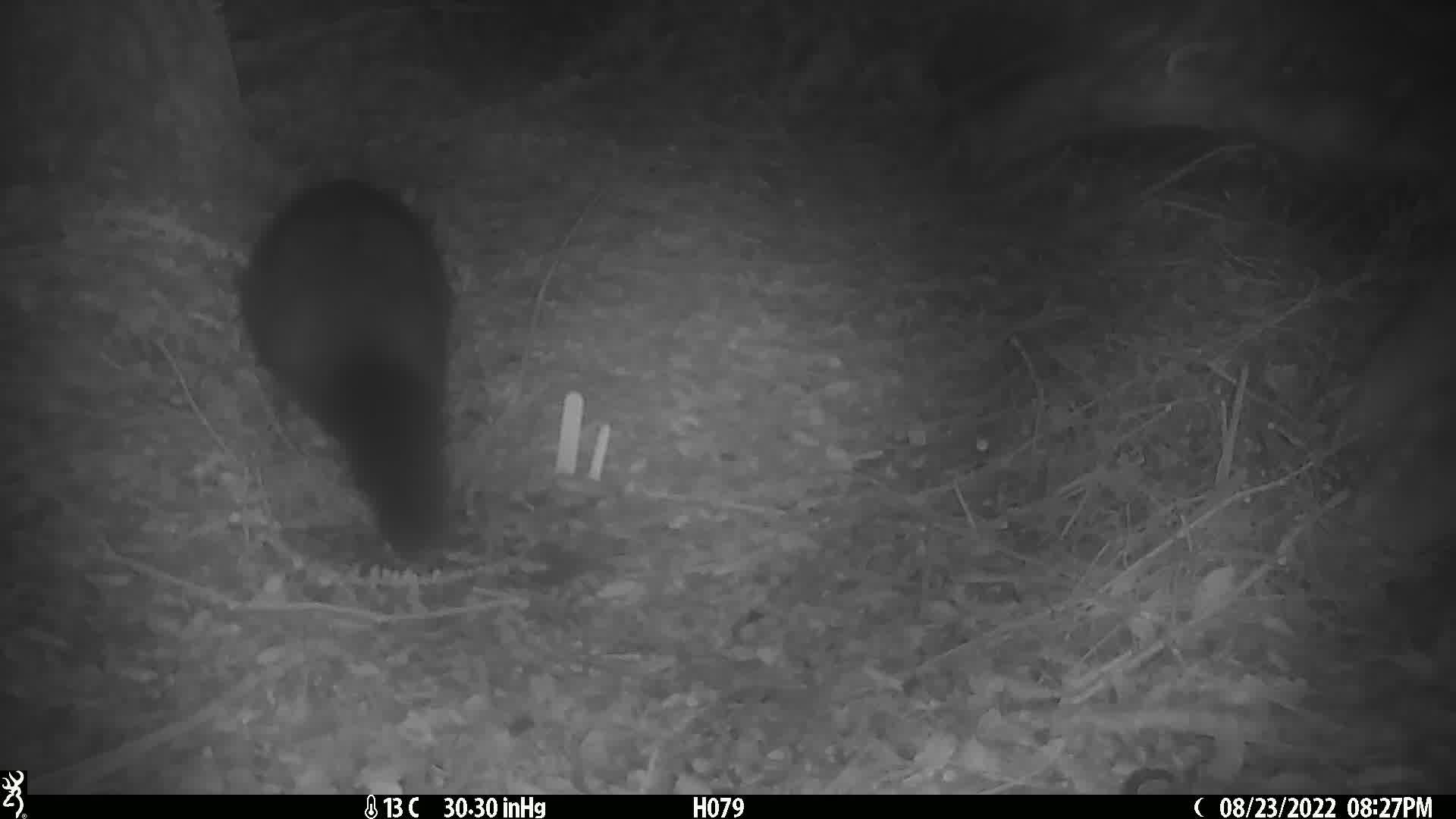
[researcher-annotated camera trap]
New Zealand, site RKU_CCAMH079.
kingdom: Animalia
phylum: Chordata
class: Mammalia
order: Diprotodontia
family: Phalangeridae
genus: Trichosurus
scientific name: Trichosurus vulpecula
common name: common brushtail possum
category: possum